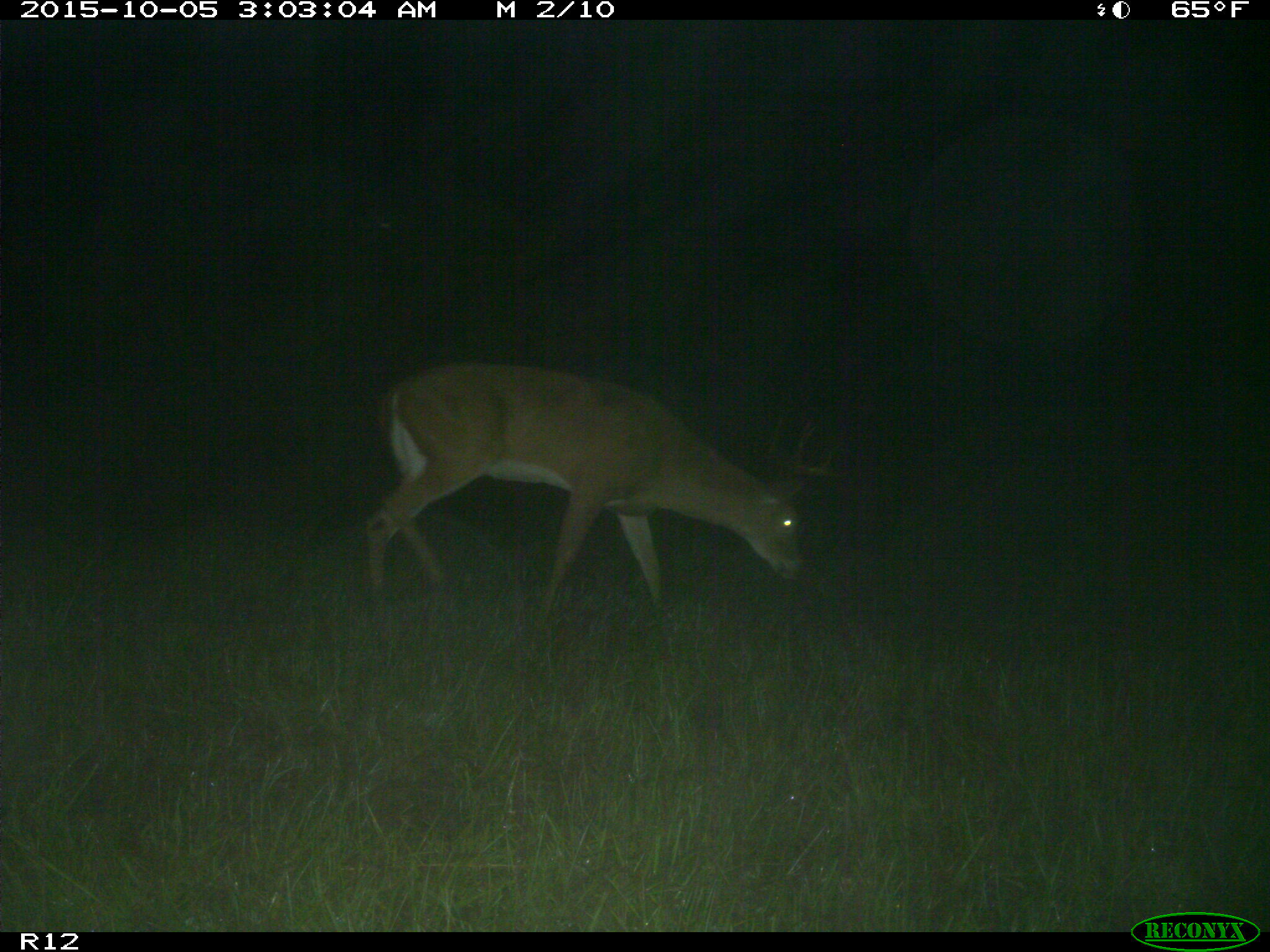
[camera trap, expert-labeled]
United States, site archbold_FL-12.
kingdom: Animalia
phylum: Chordata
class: Mammalia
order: Artiodactyla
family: Cervidae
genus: Odocoileus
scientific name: Odocoileus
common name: deer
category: unidentified deer